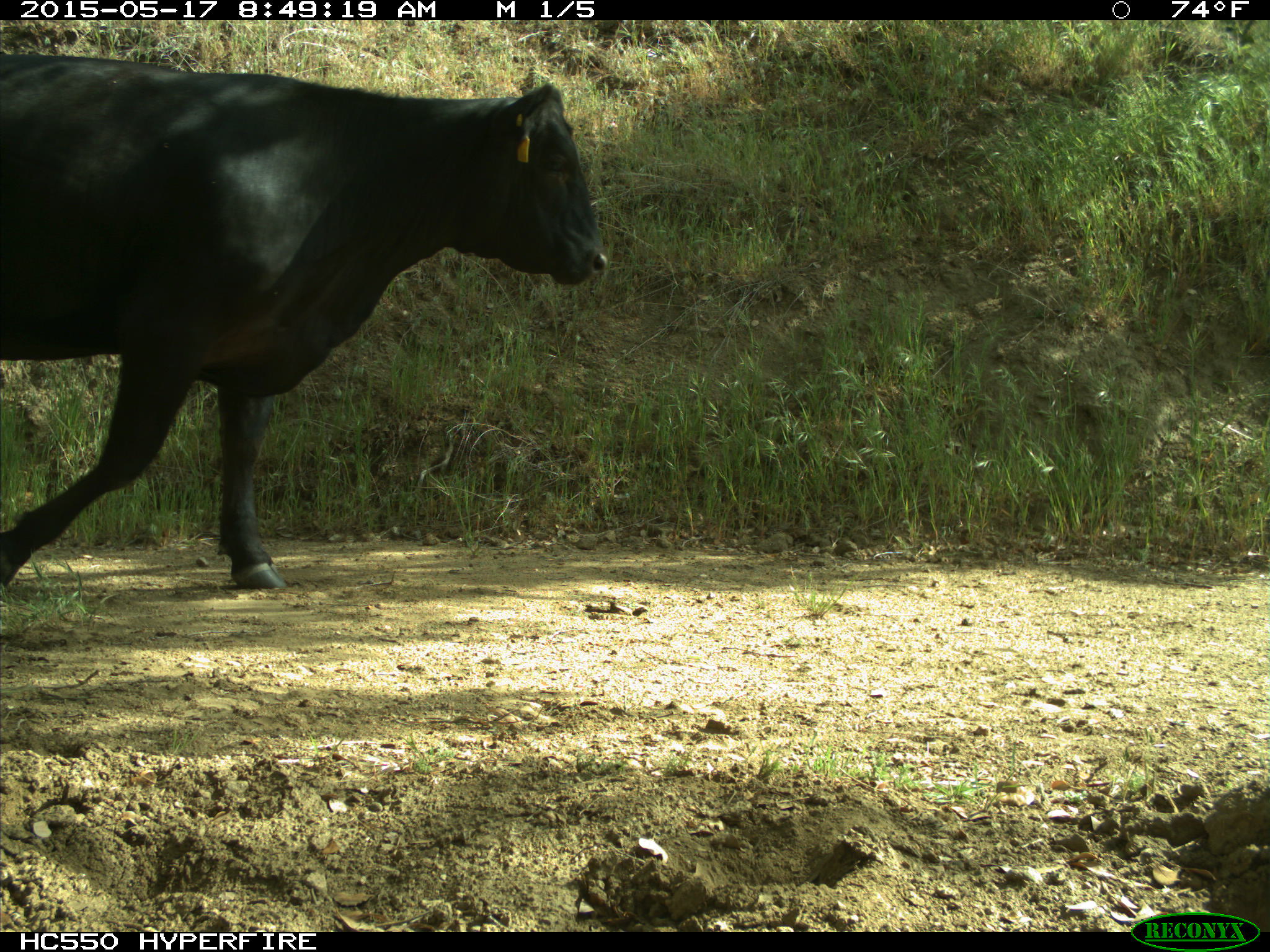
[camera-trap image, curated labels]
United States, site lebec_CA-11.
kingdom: Animalia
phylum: Chordata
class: Mammalia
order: Artiodactyla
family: Bovidae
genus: Bos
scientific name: Bos taurus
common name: domestic cow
Bos taurus (domestic cow).